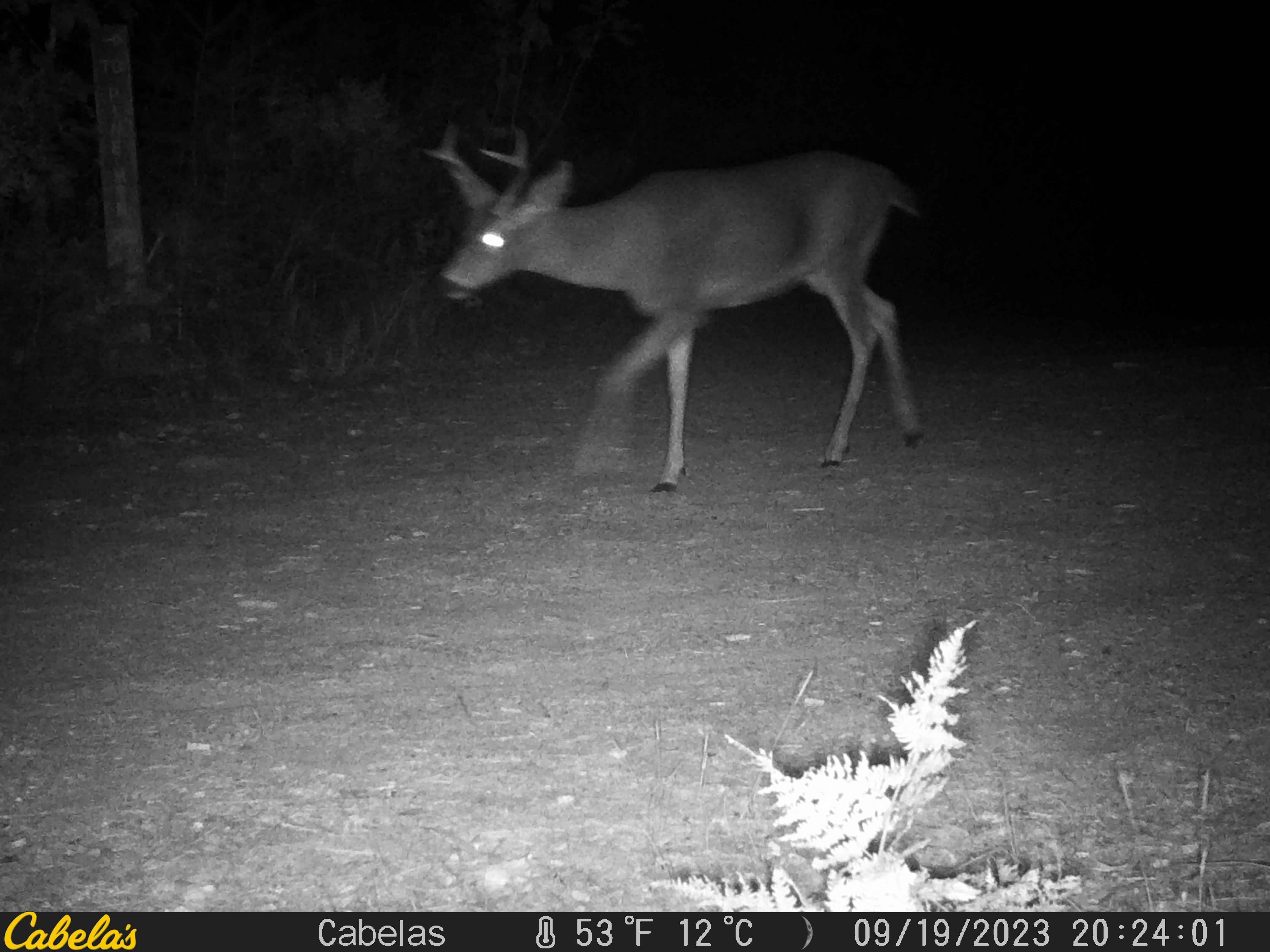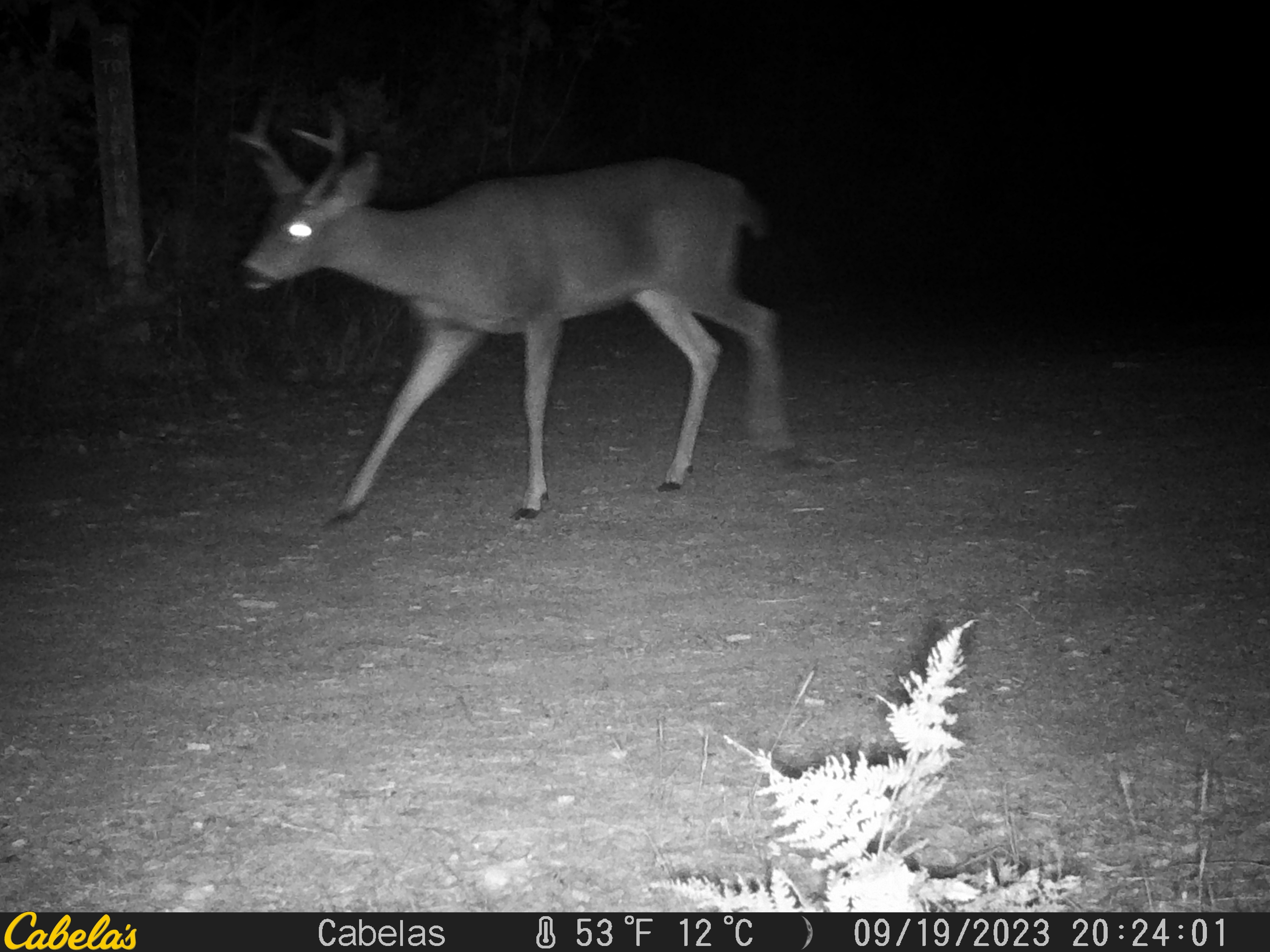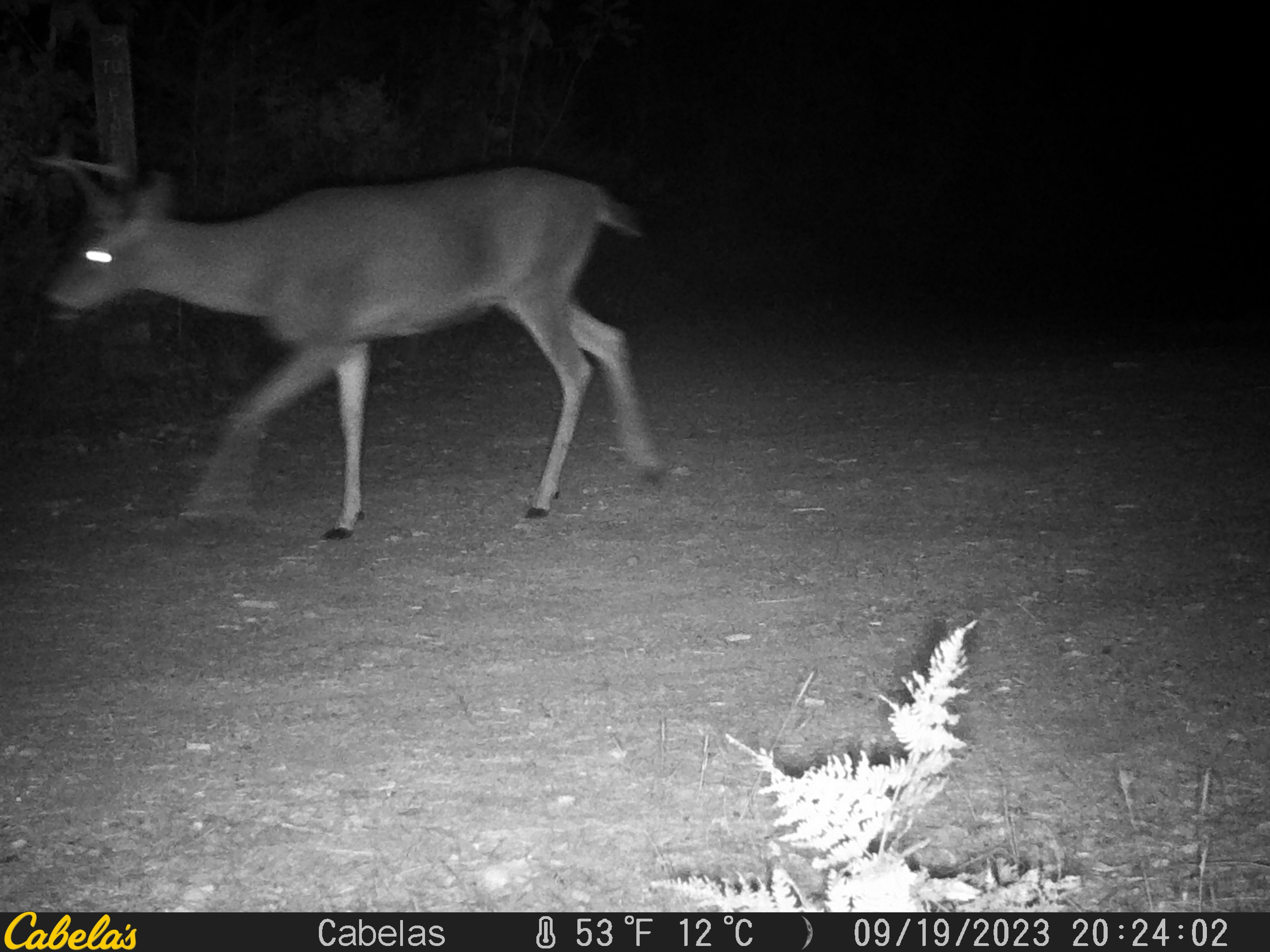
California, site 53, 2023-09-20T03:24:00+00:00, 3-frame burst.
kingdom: Animalia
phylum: Chordata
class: Mammalia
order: Artiodactyla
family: Cervidae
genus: Odocoileus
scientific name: Odocoileus hemionus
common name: mule deer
Mule deer (Odocoileus hemionus).